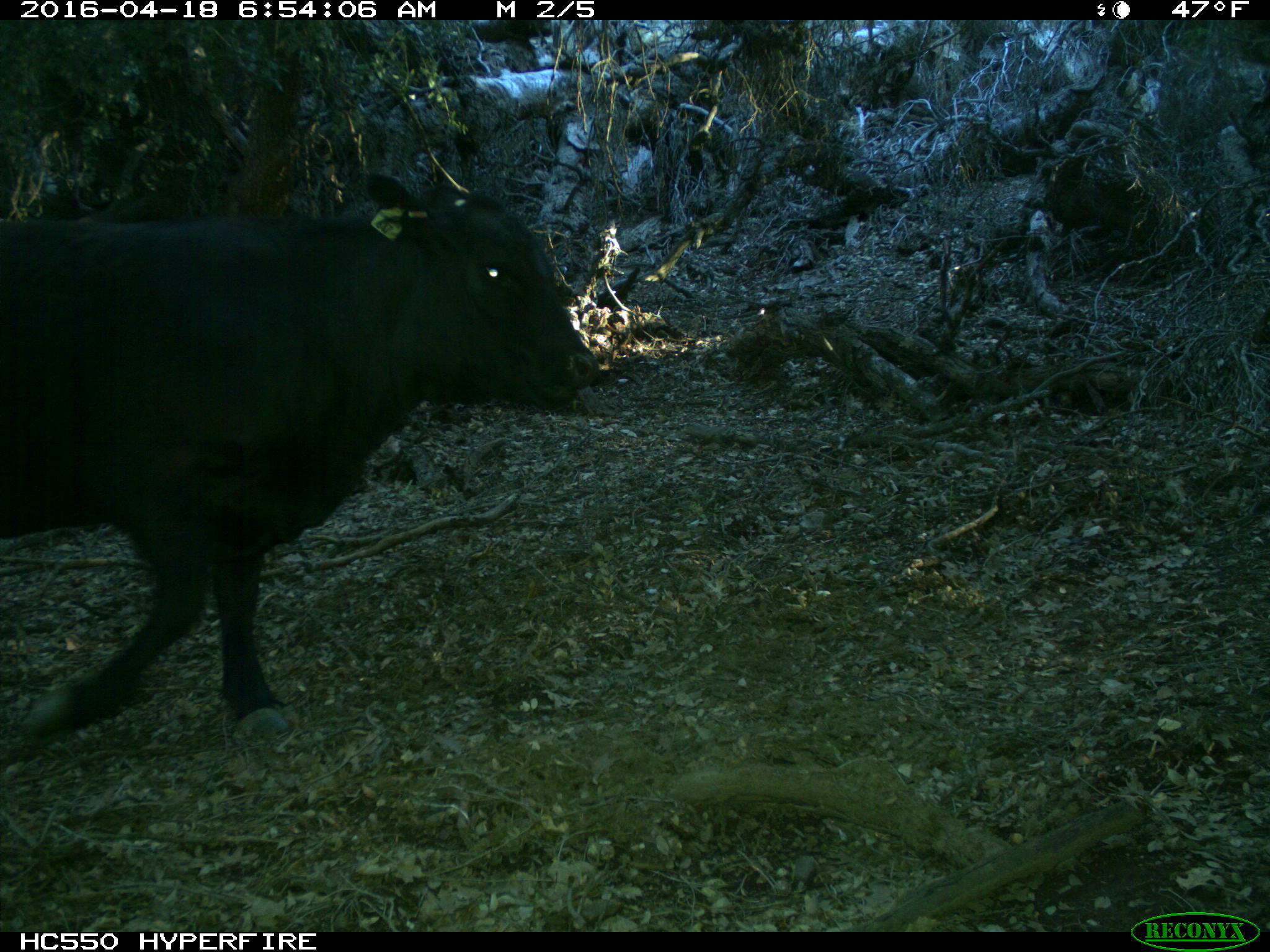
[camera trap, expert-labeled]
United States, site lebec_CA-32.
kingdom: Animalia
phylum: Chordata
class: Mammalia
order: Artiodactyla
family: Bovidae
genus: Bos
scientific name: Bos taurus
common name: domestic cow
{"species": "Bos taurus (domestic cow)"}